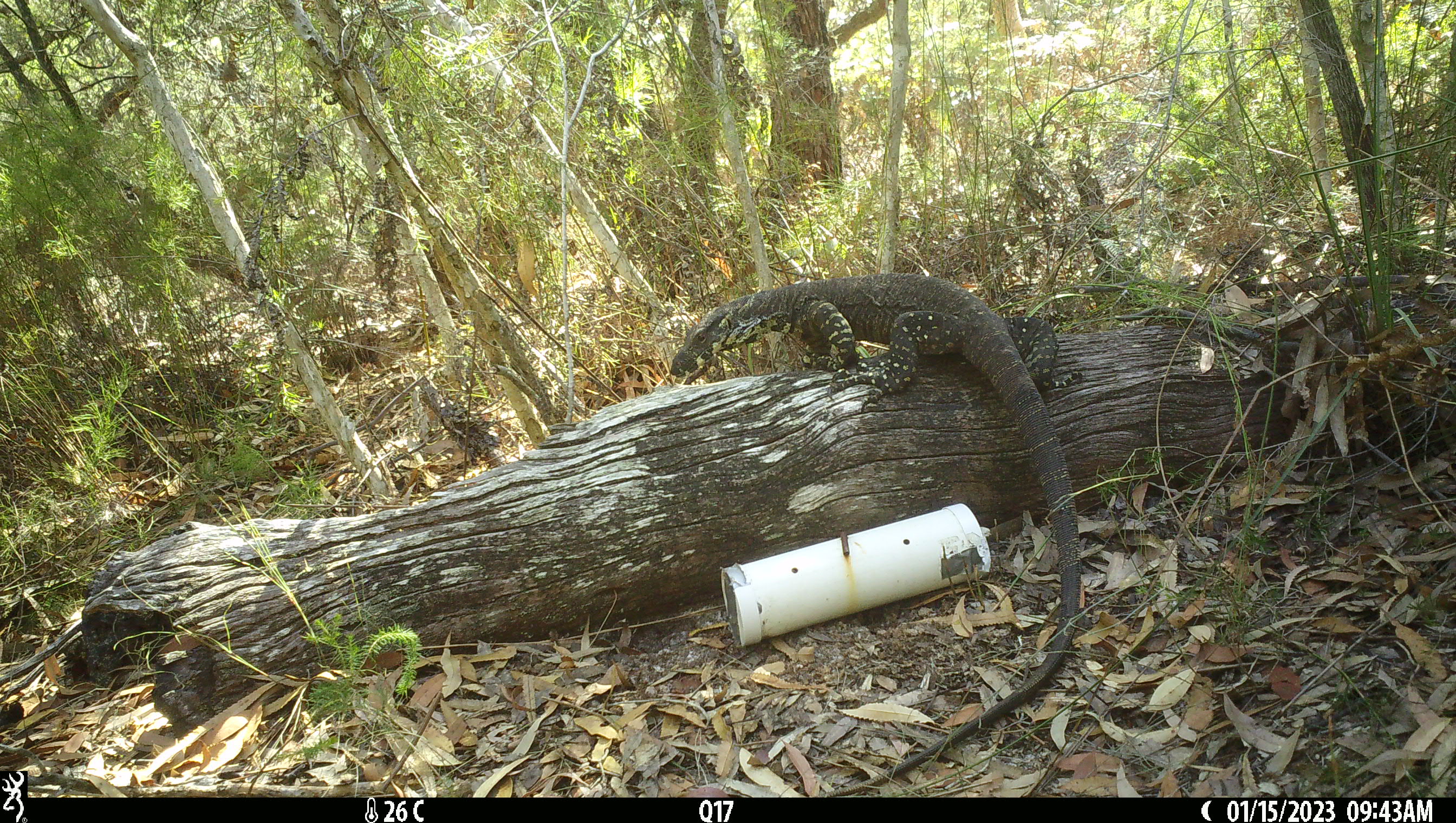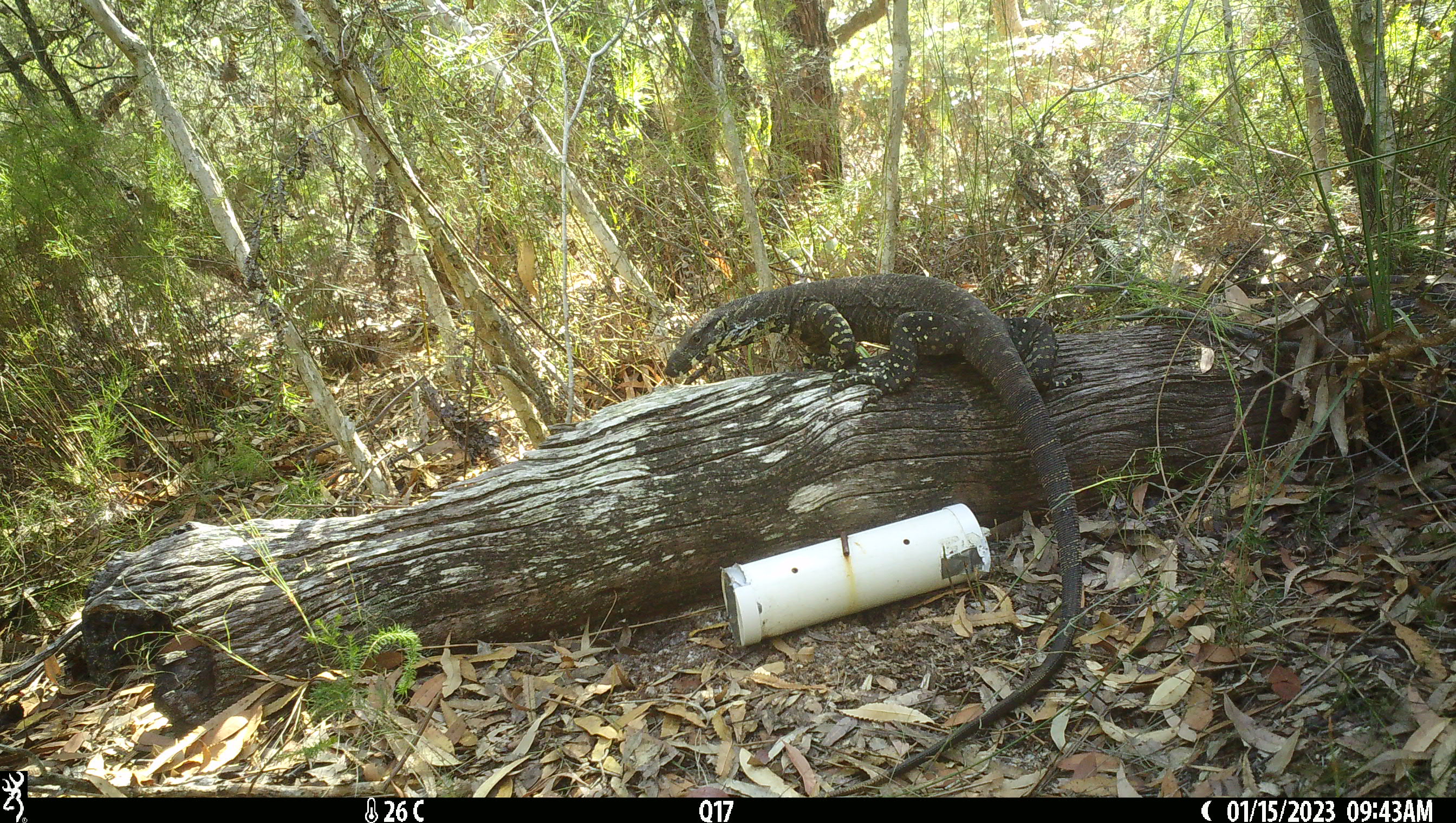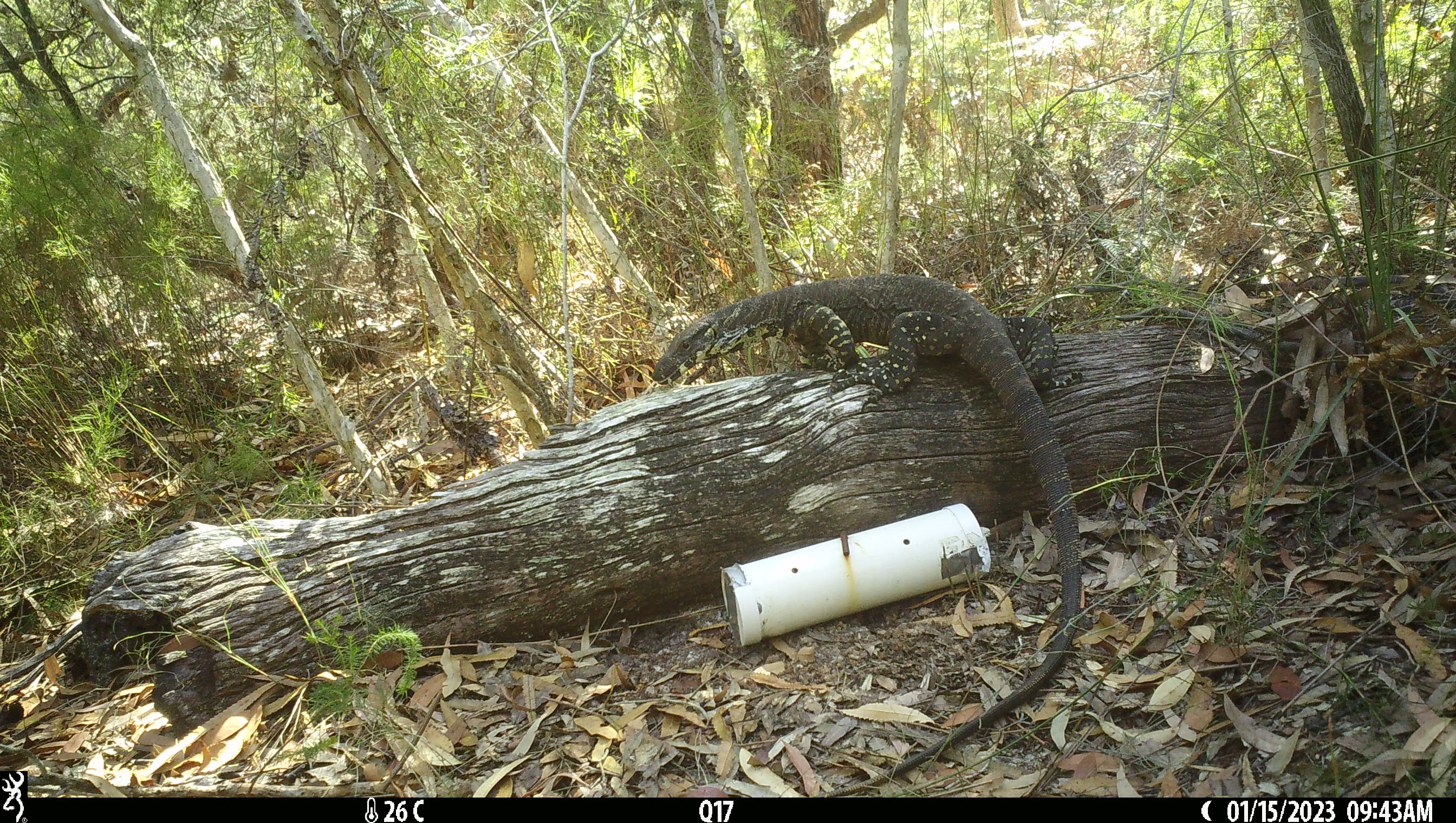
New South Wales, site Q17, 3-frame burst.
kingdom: Animalia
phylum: Chordata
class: Reptilia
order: Squamata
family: Varanidae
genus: Varanus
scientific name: Varanus varius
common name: lace monitor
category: goanna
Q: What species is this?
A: Goanna (lace monitor) (Varanus varius).